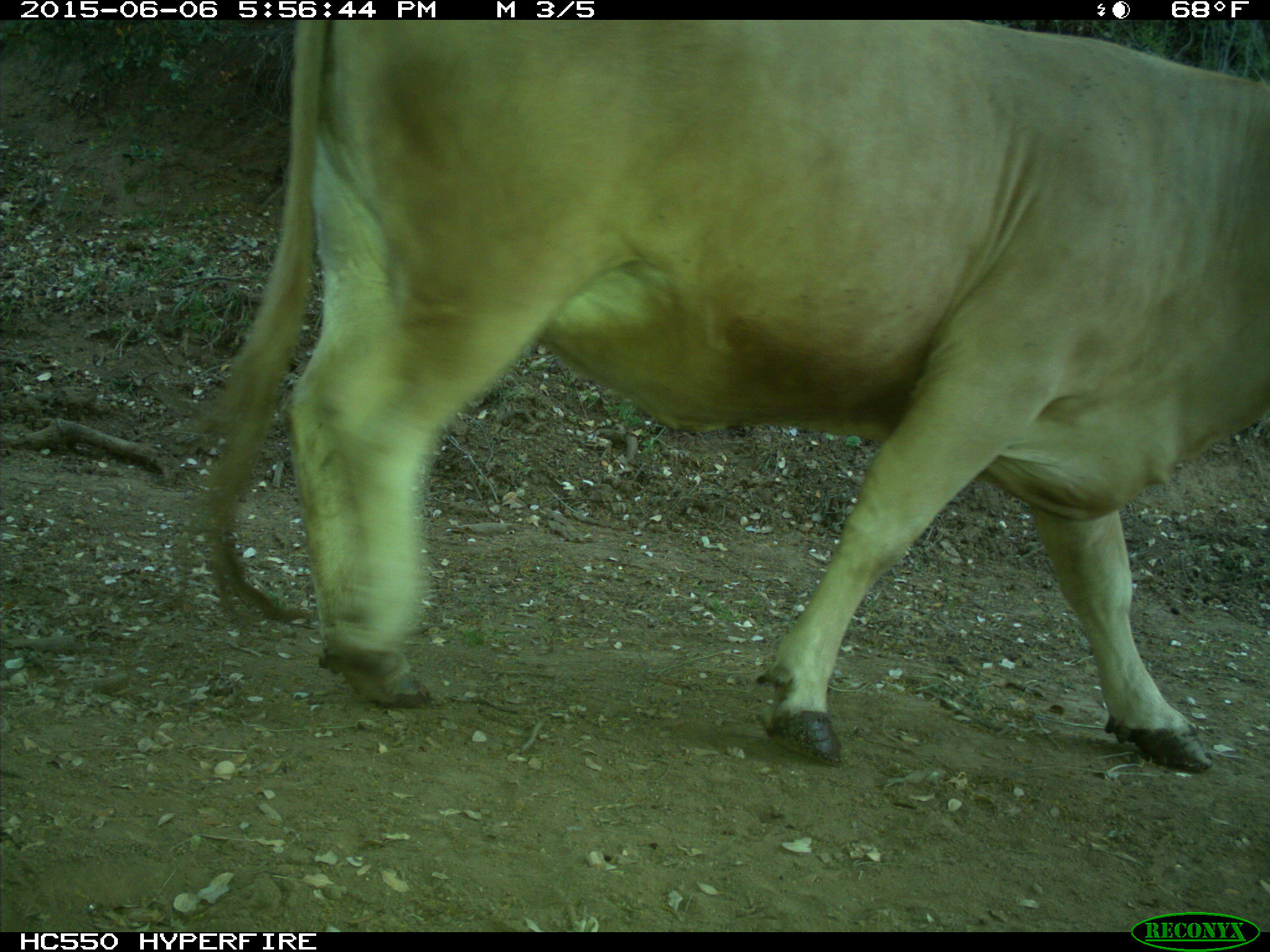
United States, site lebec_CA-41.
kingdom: Animalia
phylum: Chordata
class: Mammalia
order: Artiodactyla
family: Bovidae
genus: Bos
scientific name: Bos taurus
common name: domestic cow